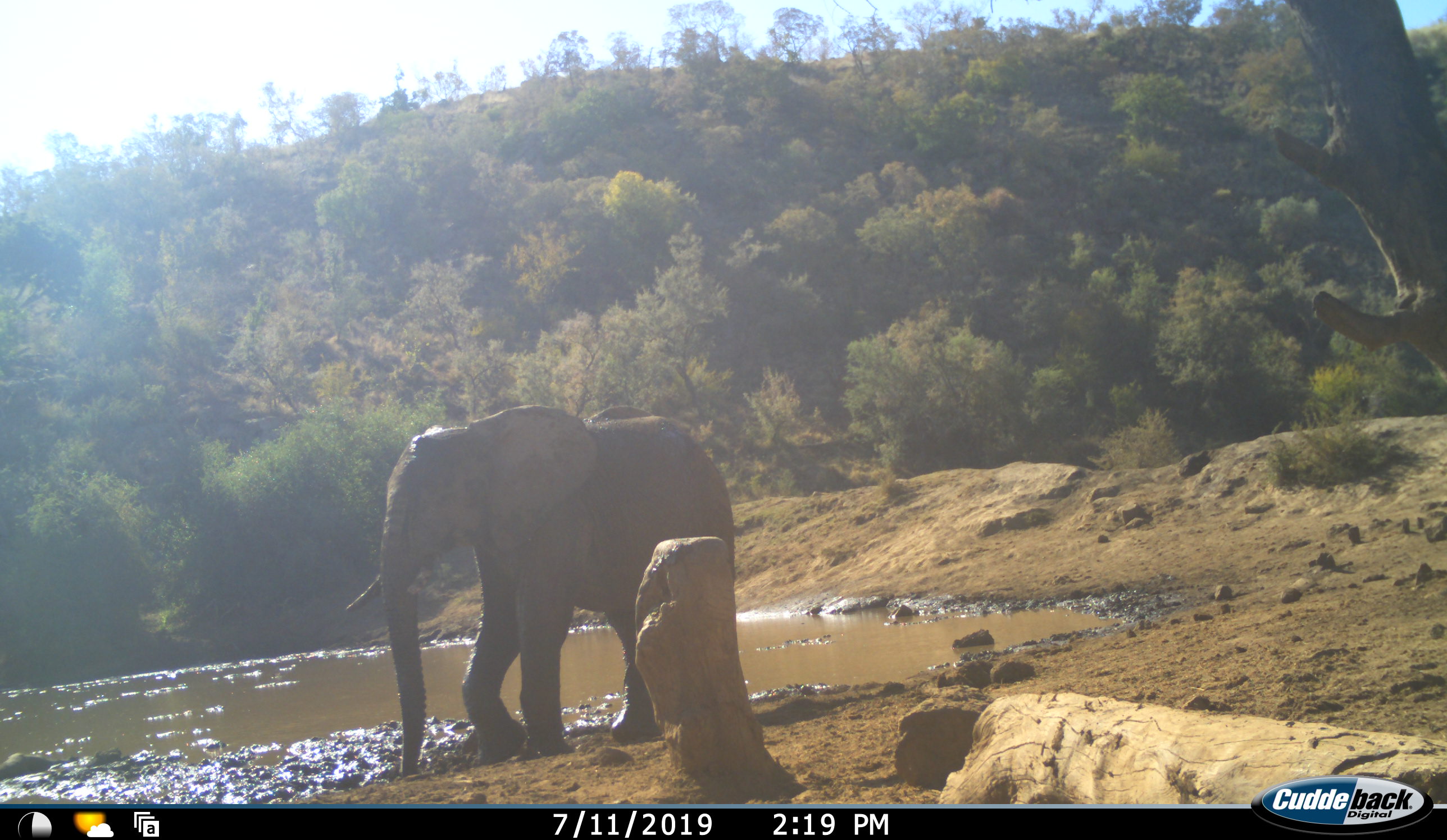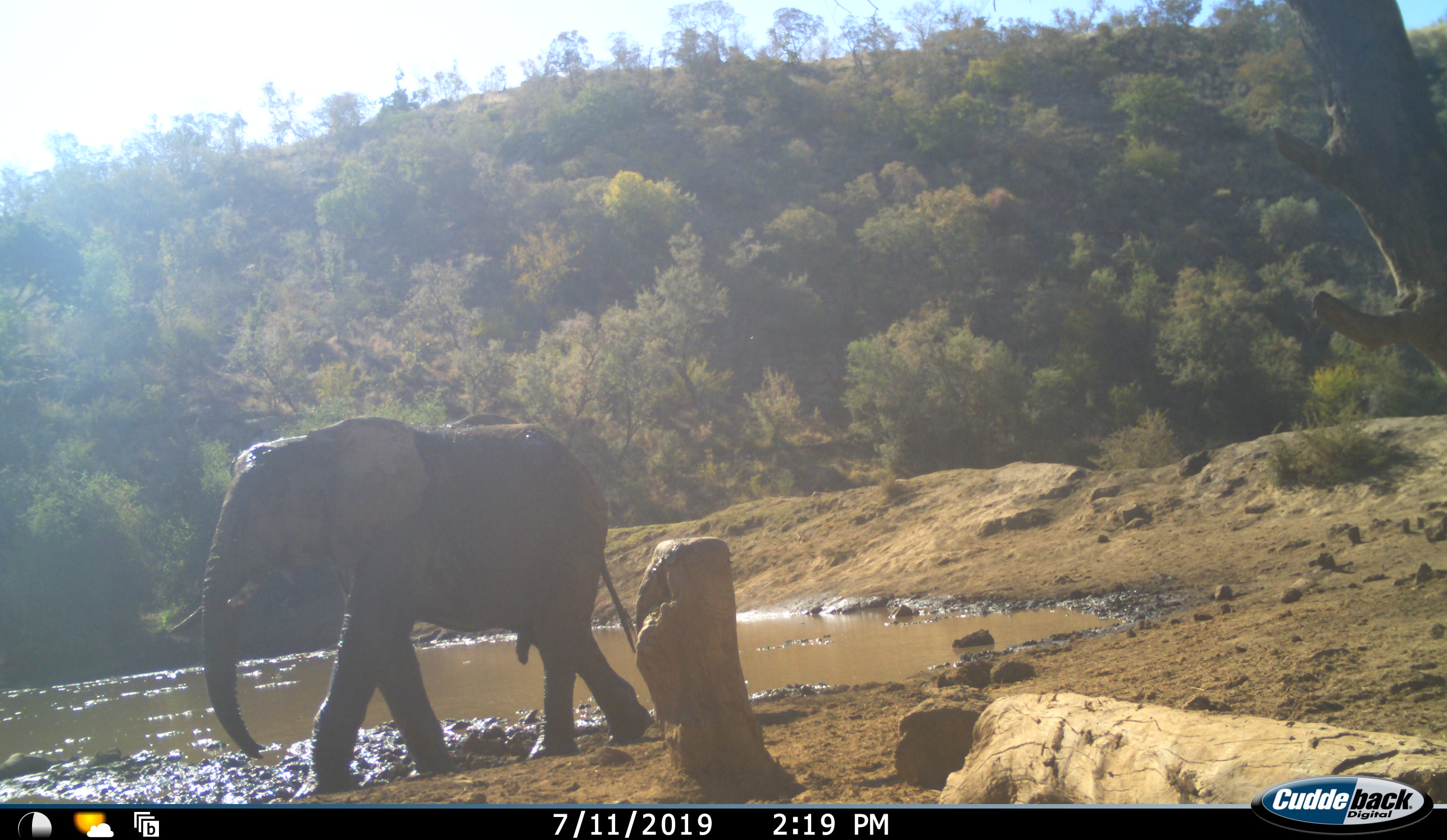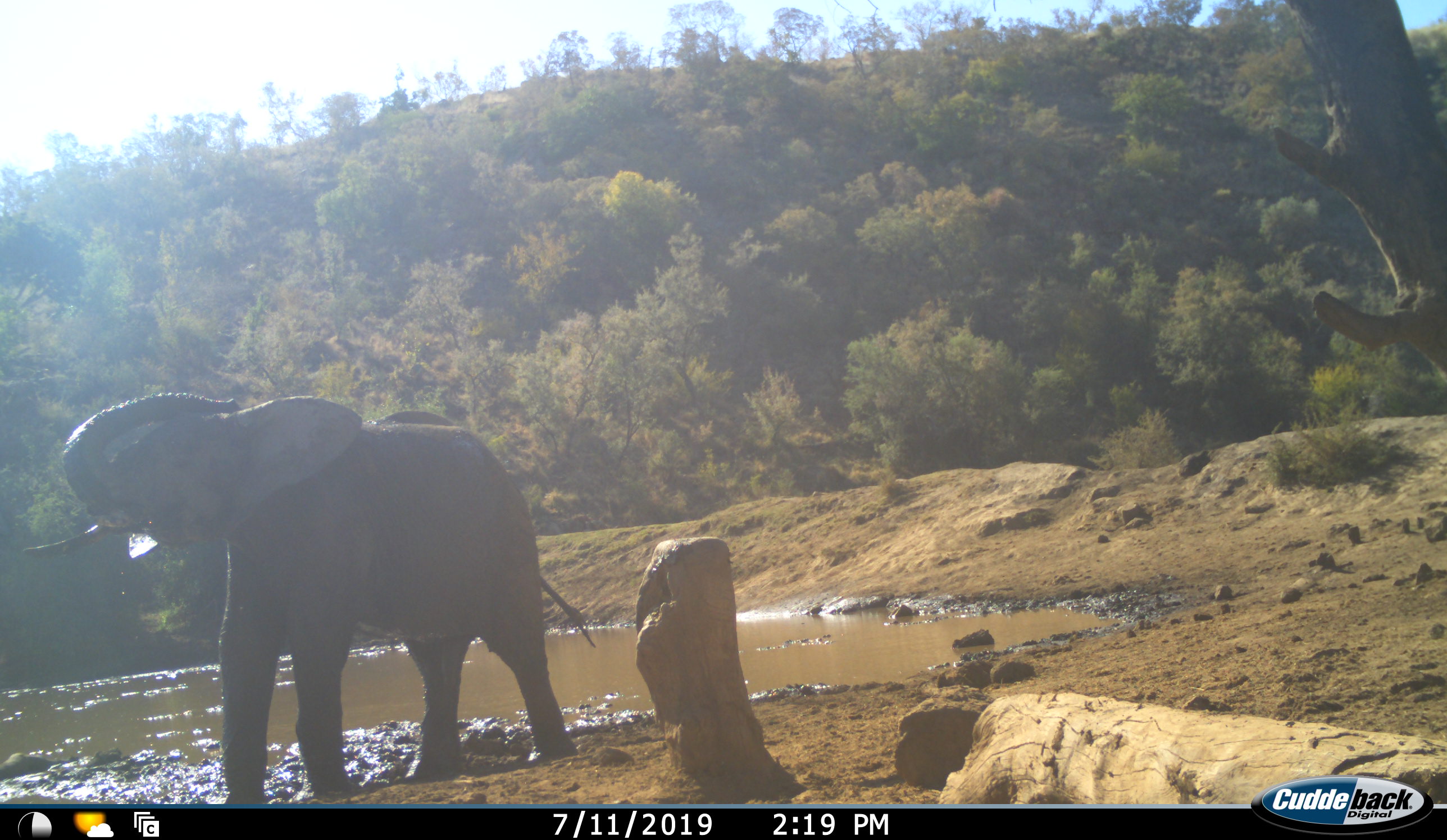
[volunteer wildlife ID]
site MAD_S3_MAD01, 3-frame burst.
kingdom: Animalia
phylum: Chordata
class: Mammalia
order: Proboscidea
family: Elephantidae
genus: Loxodonta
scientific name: Loxodonta africana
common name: african bush elephant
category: elephant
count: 1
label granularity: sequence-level